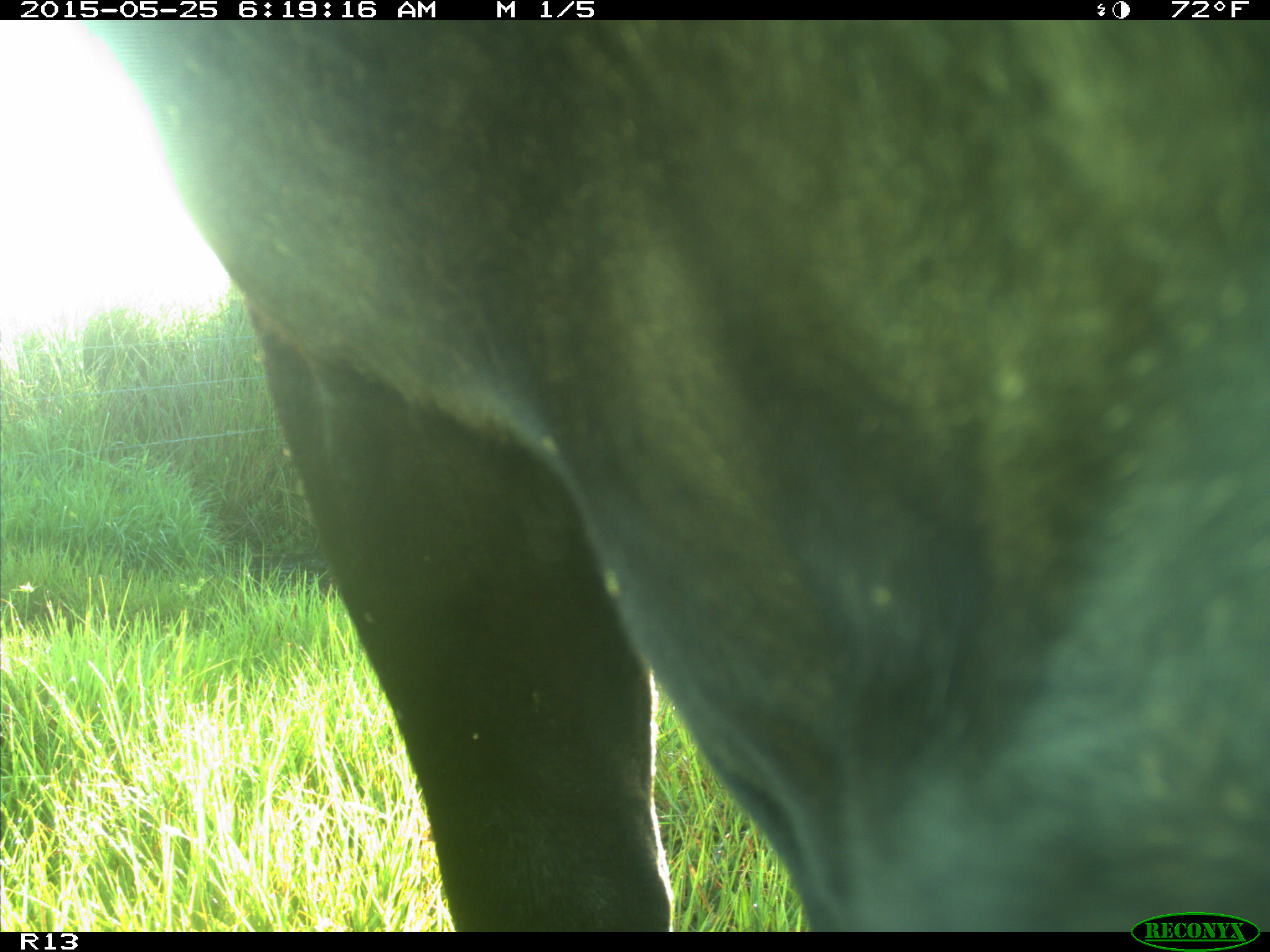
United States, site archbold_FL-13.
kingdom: Animalia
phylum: Chordata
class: Mammalia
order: Artiodactyla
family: Bovidae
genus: Bos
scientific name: Bos taurus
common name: domestic cow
Bos taurus (domestic cow).